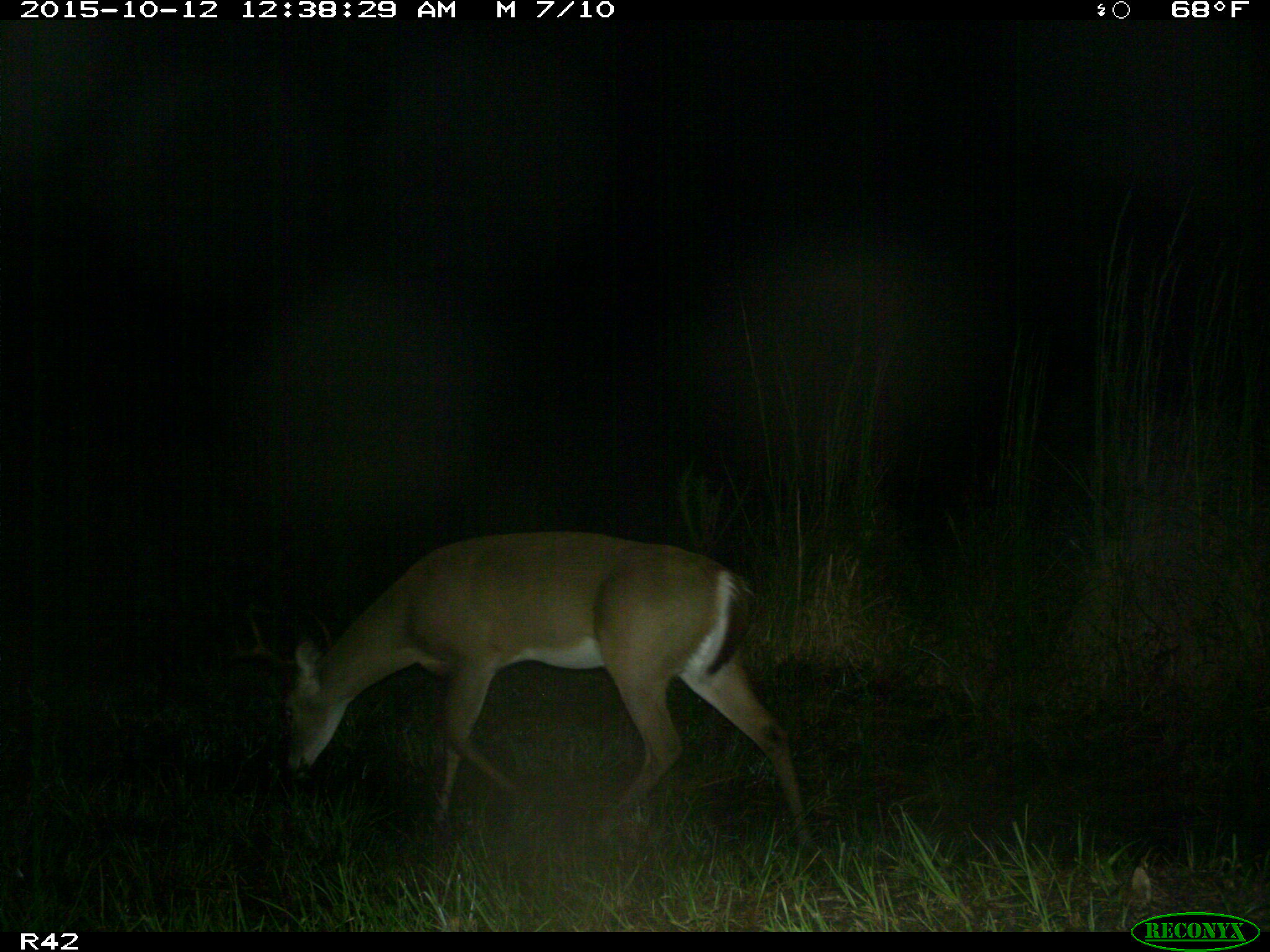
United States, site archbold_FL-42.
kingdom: Animalia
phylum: Chordata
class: Mammalia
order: Artiodactyla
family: Cervidae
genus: Odocoileus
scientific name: Odocoileus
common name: deer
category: unidentified deer